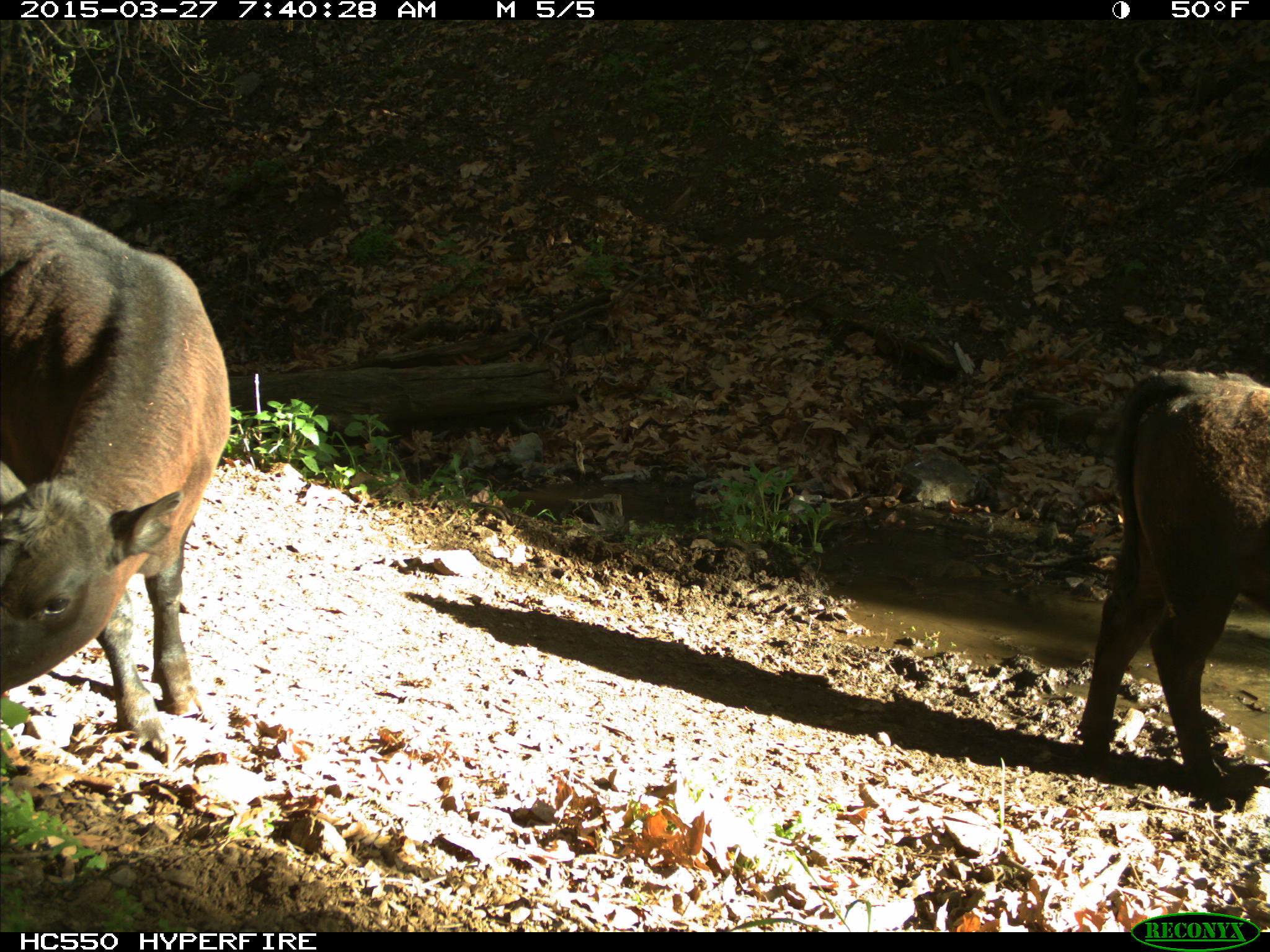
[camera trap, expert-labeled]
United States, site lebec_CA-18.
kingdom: Animalia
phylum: Chordata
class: Mammalia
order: Artiodactyla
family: Bovidae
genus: Bos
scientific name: Bos taurus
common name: domestic cow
Bos taurus (domestic cow).